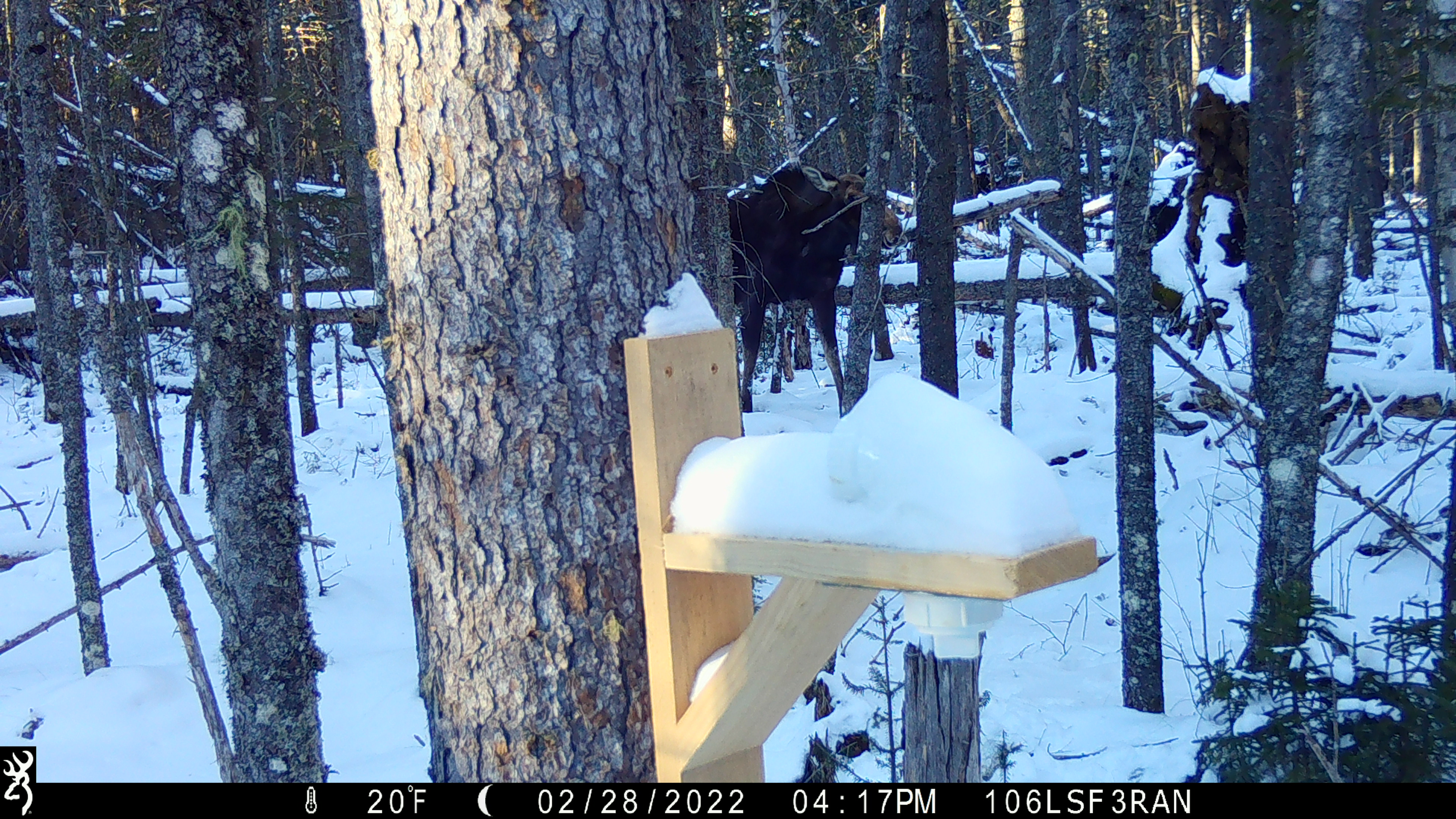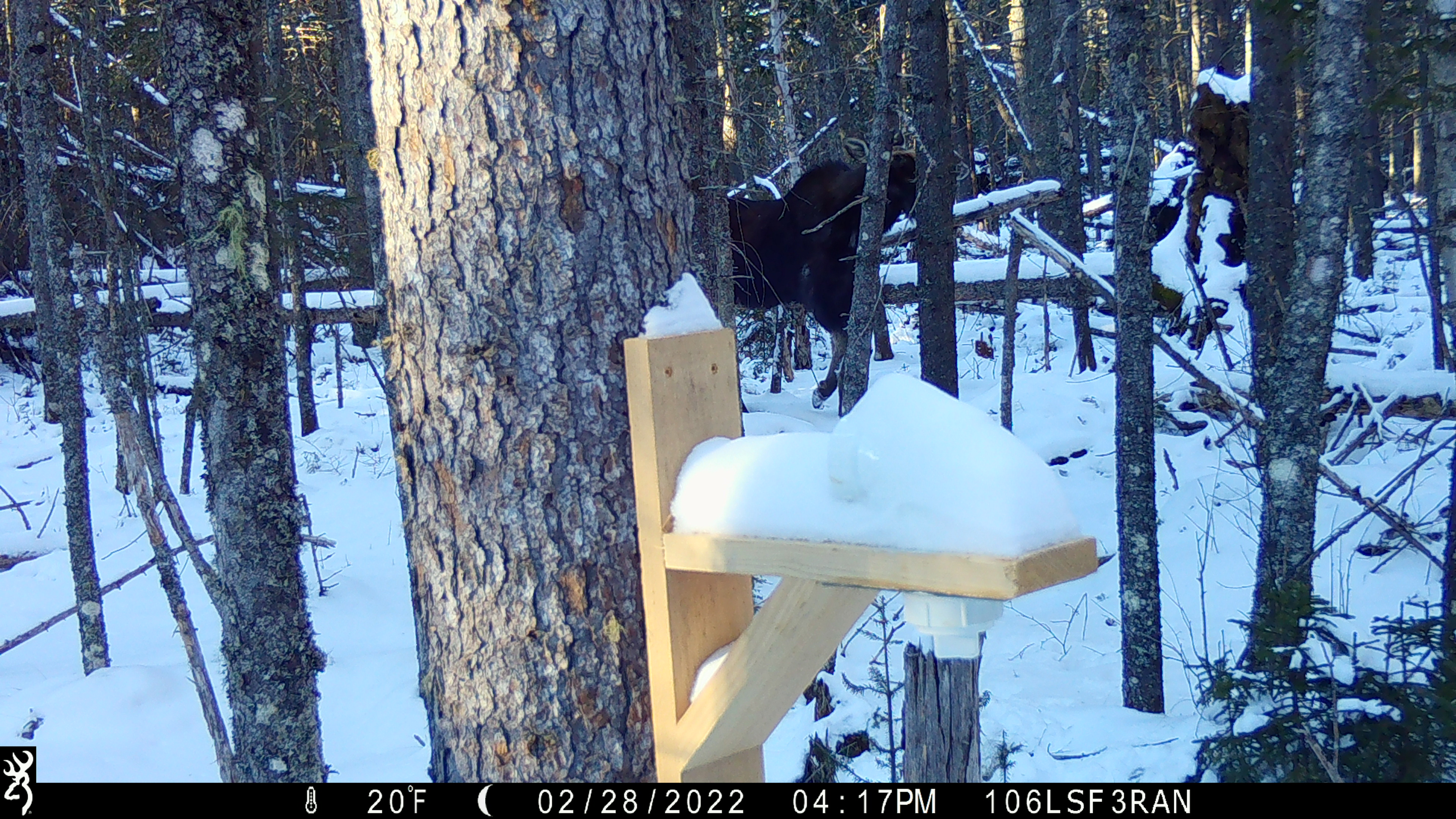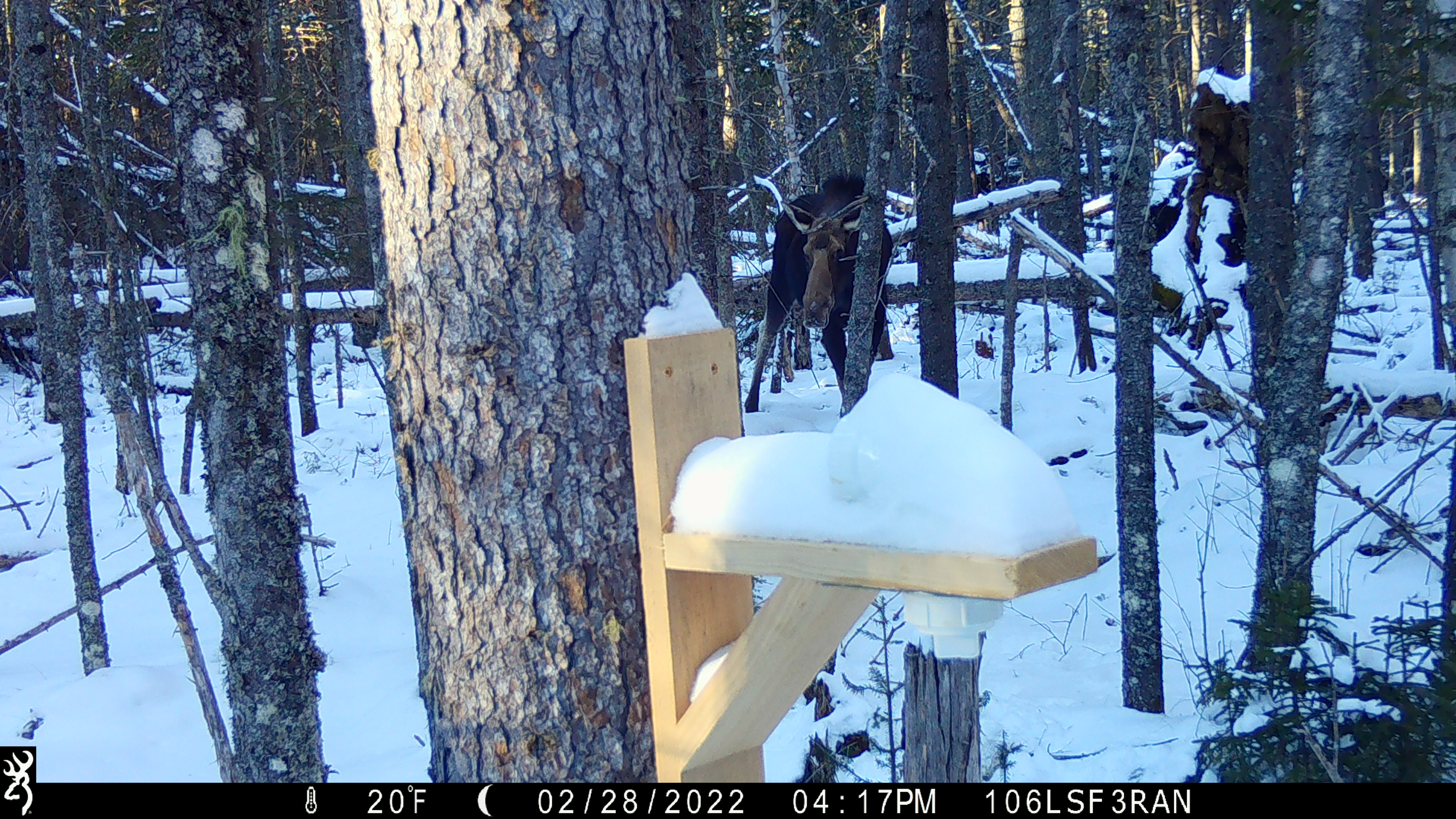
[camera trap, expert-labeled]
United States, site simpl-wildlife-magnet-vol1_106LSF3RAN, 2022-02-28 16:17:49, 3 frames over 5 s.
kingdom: Animalia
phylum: Chordata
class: Mammalia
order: Artiodactyla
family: Cervidae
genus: Alces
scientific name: Alces alces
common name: moose